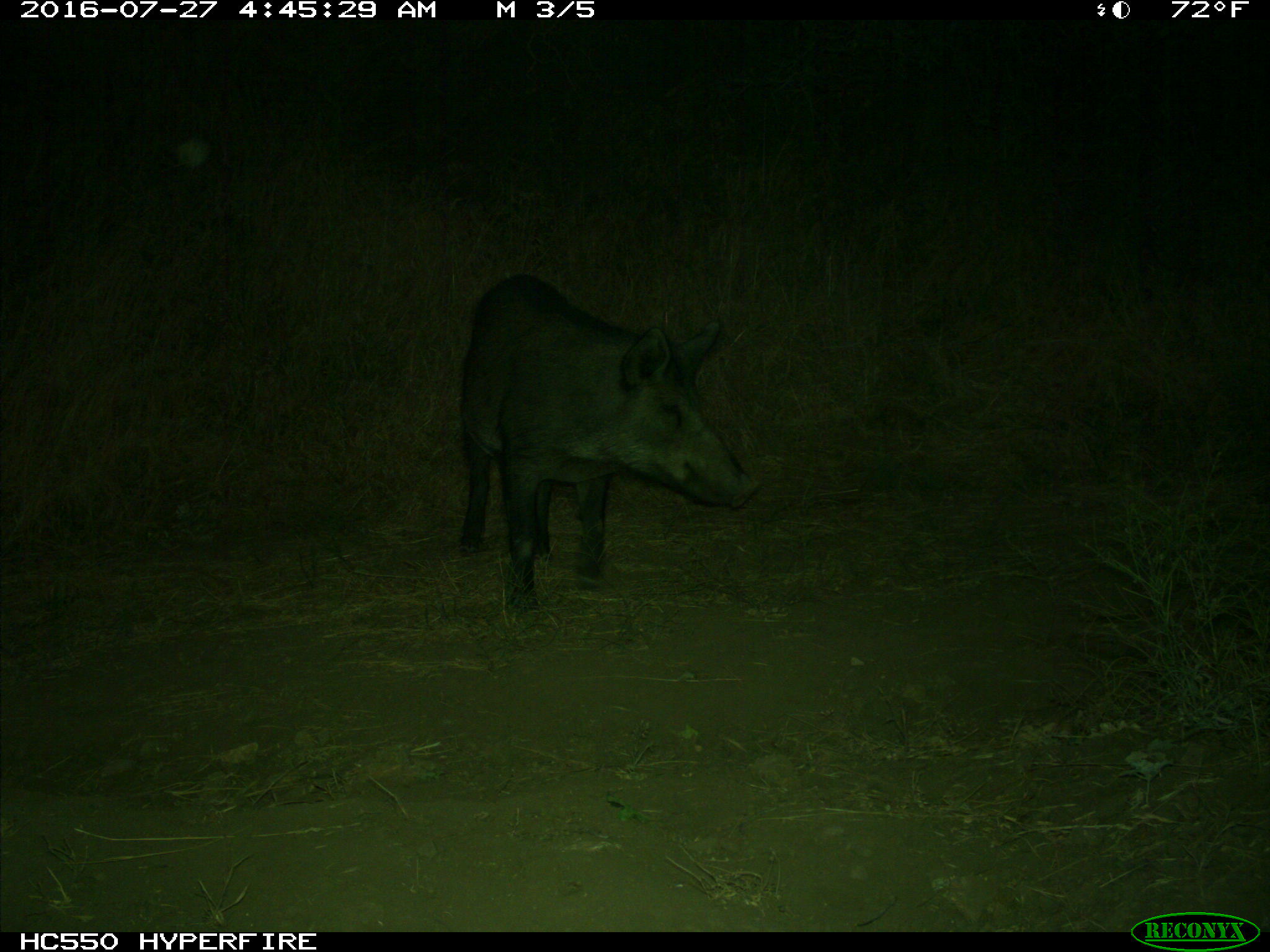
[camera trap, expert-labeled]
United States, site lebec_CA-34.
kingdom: Animalia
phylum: Chordata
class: Mammalia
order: Artiodactyla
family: Suidae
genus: Sus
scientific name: Sus scrofa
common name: wild boar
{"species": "Sus scrofa (wild boar)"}